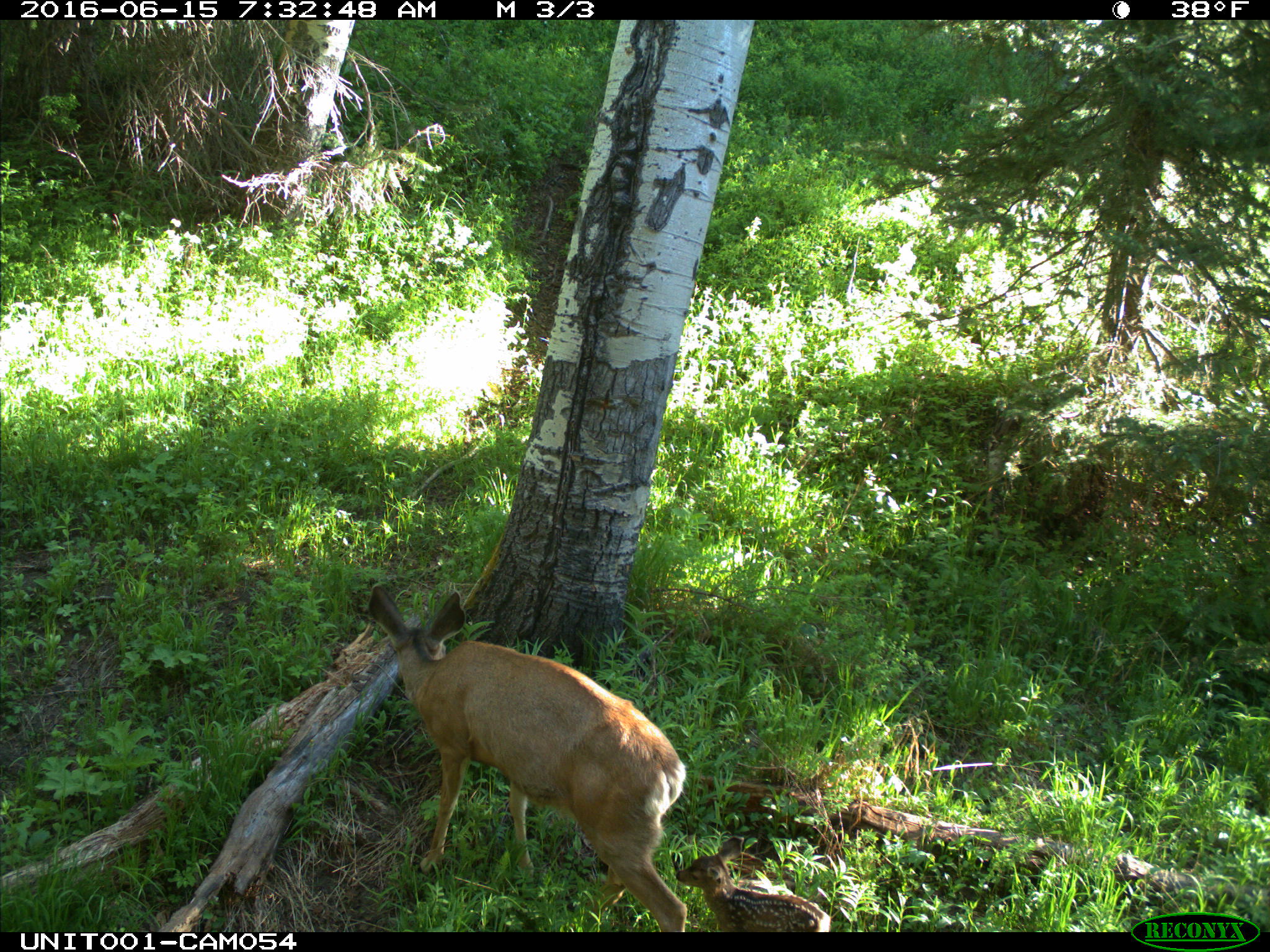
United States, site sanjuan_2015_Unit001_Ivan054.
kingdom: Animalia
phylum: Chordata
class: Mammalia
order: Artiodactyla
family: Cervidae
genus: Odocoileus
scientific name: Odocoileus hemionus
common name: mule deer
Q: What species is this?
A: Odocoileus hemionus (mule deer).